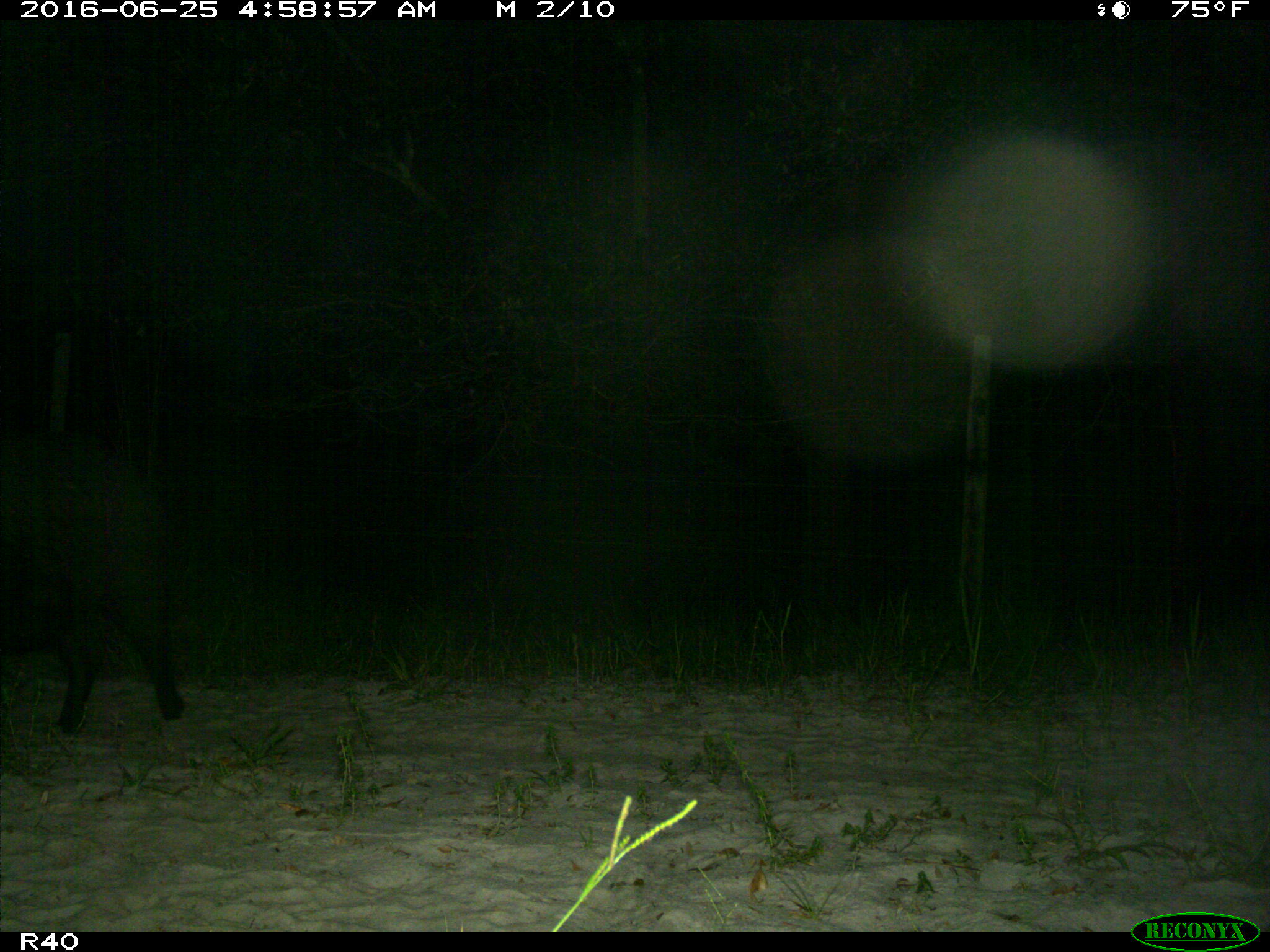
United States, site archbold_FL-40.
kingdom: Animalia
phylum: Chordata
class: Mammalia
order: Artiodactyla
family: Suidae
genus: Sus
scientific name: Sus scrofa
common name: wild boar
Sus scrofa (wild boar).